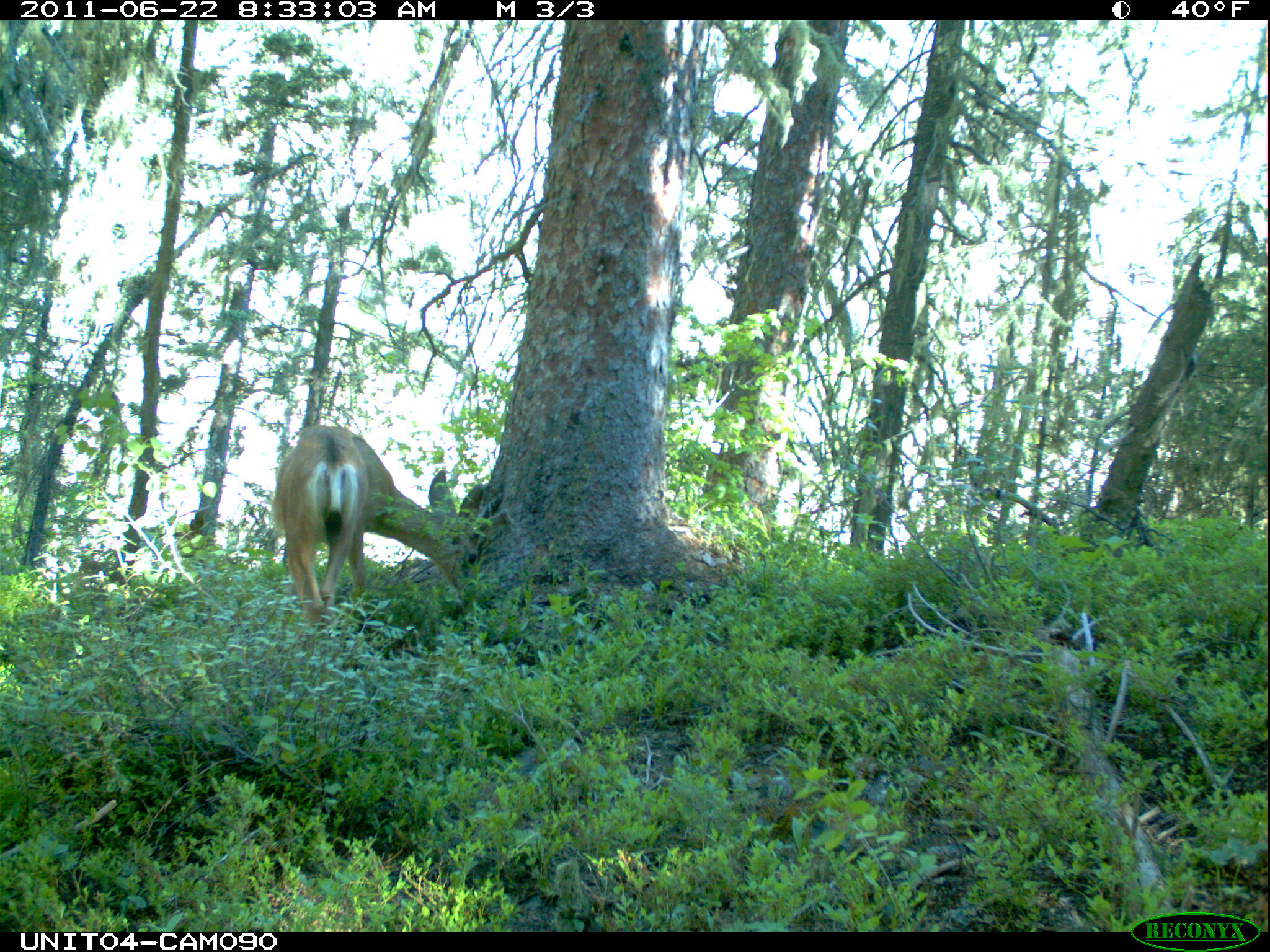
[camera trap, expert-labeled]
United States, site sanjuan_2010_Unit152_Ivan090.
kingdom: Animalia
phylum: Chordata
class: Mammalia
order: Artiodactyla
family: Cervidae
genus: Odocoileus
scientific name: Odocoileus hemionus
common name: mule deer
Odocoileus hemionus (mule deer).